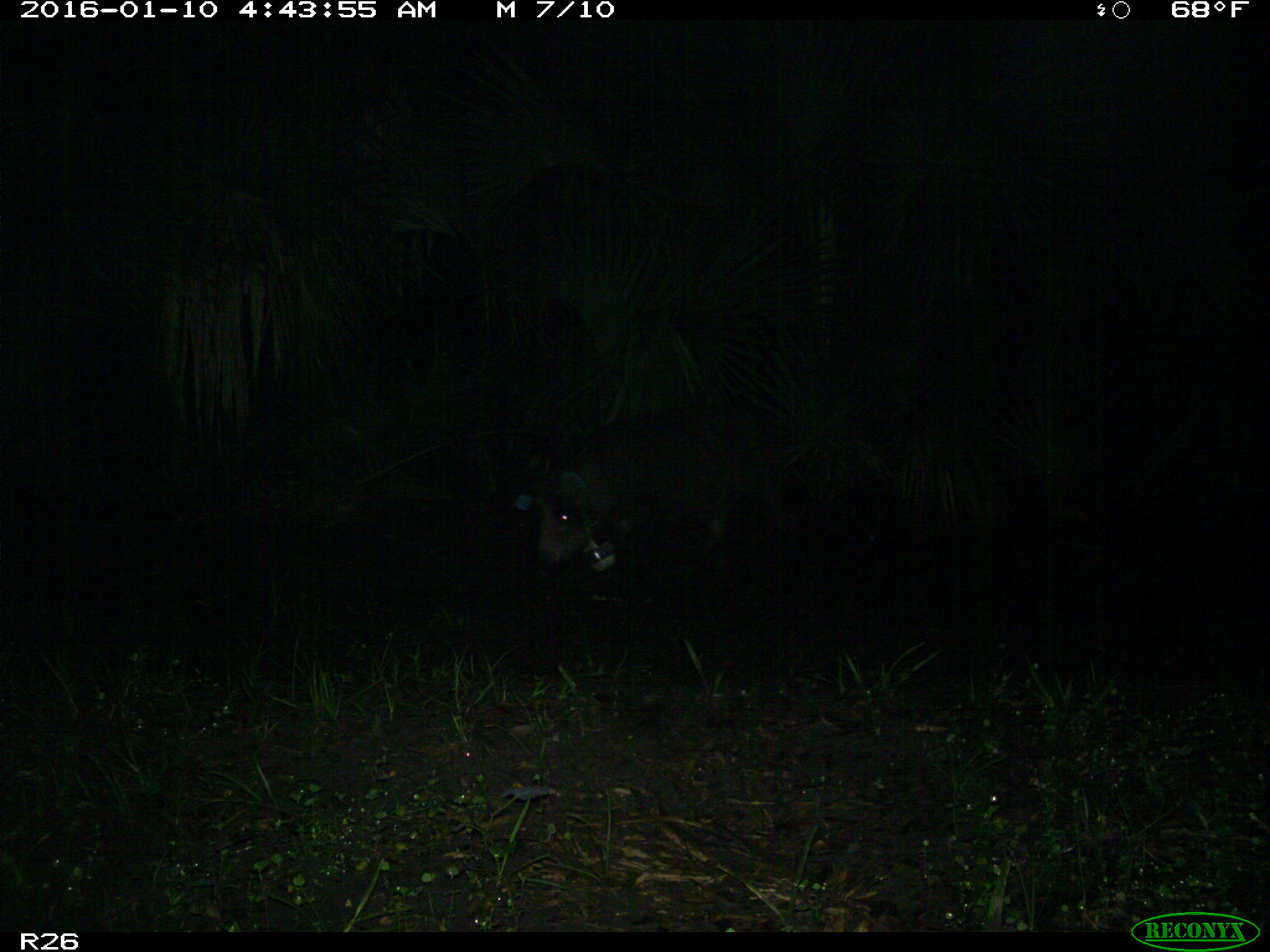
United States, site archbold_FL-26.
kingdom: Animalia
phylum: Chordata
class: Mammalia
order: Artiodactyla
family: Suidae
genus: Sus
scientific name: Sus scrofa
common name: wild boar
Sus scrofa (wild boar).